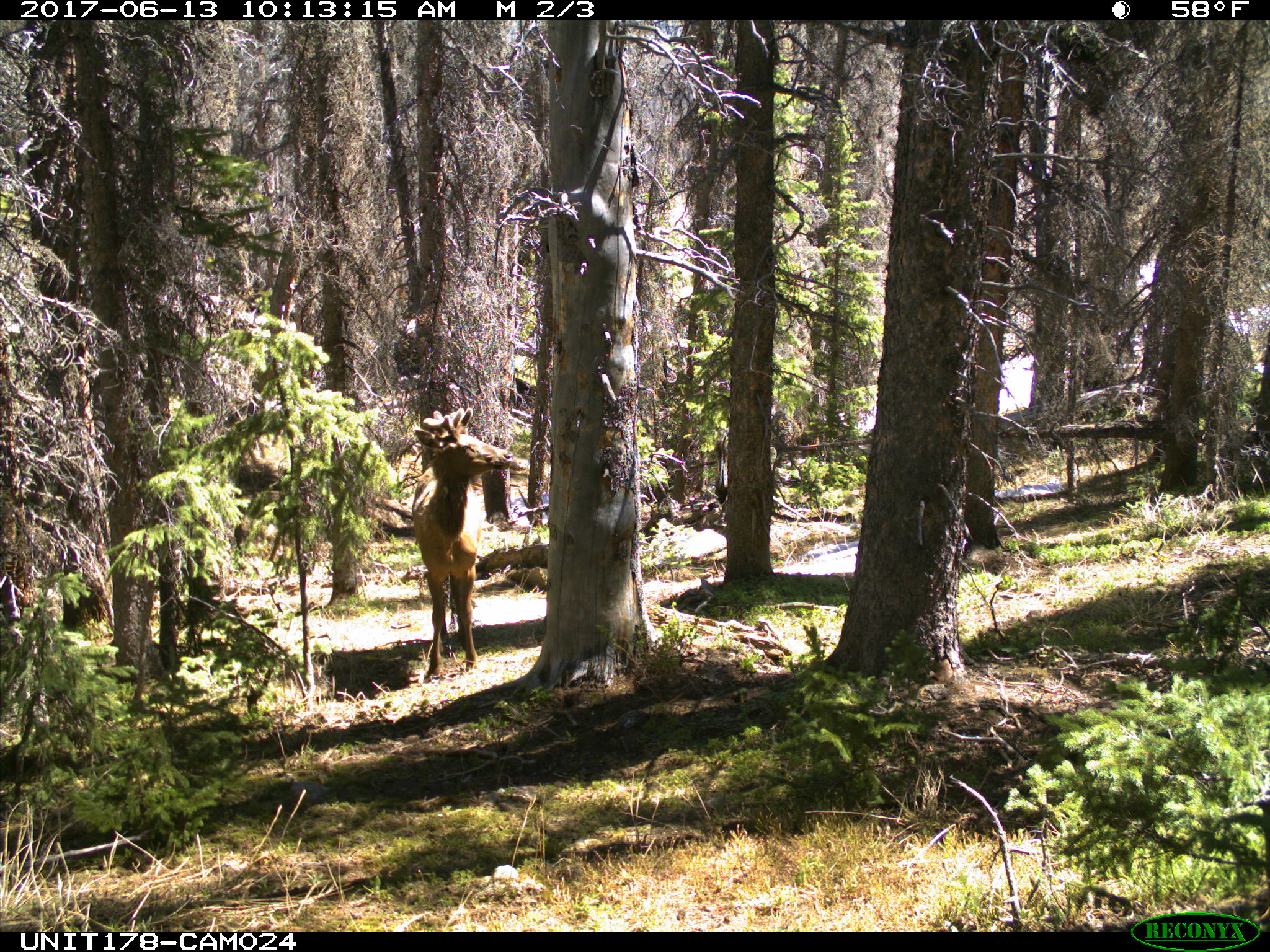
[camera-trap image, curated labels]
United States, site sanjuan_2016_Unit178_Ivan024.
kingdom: Animalia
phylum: Chordata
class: Mammalia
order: Artiodactyla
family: Cervidae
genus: Cervus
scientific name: Cervus elaphus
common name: red deer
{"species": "Cervus elaphus (red deer)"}